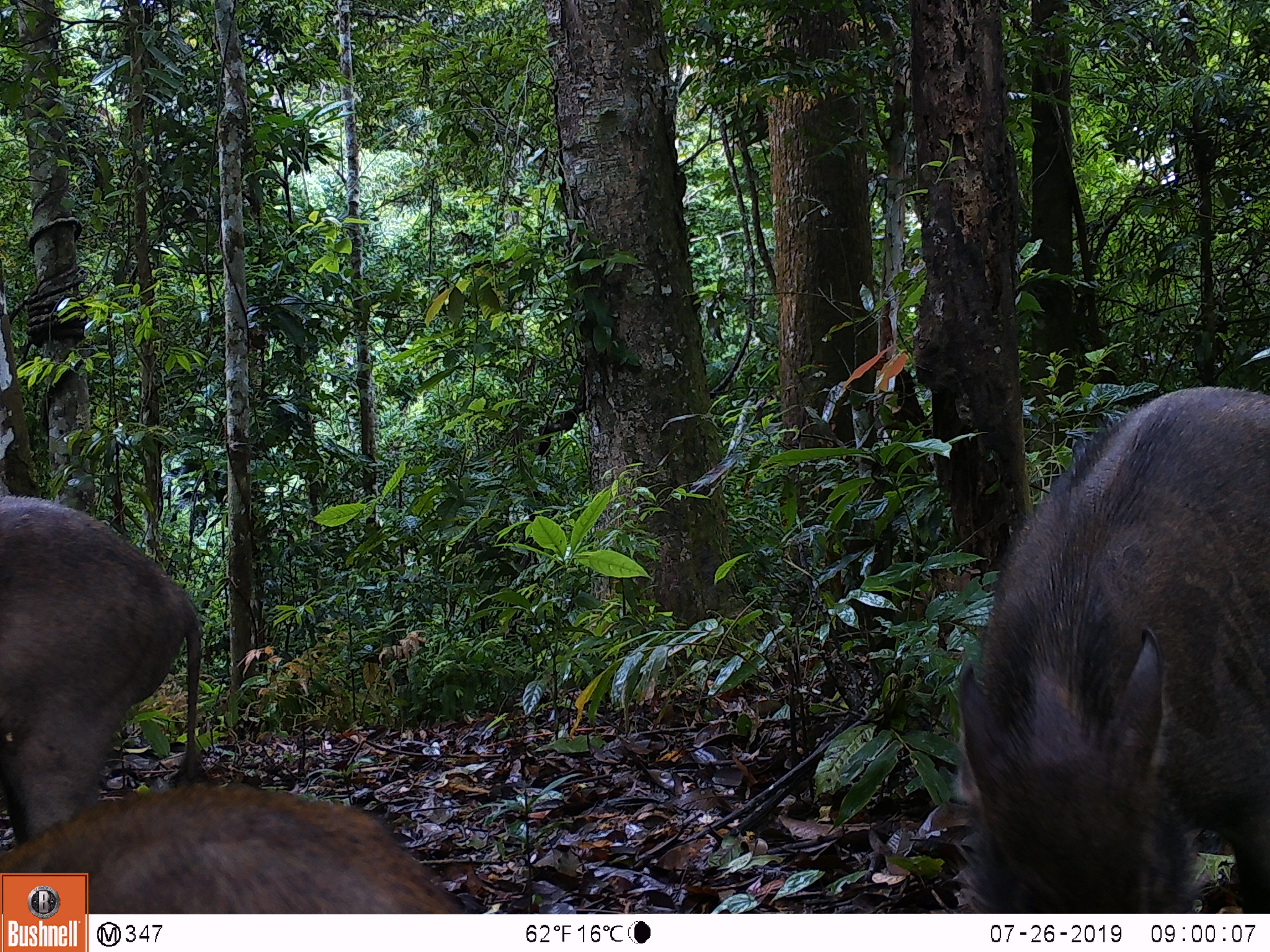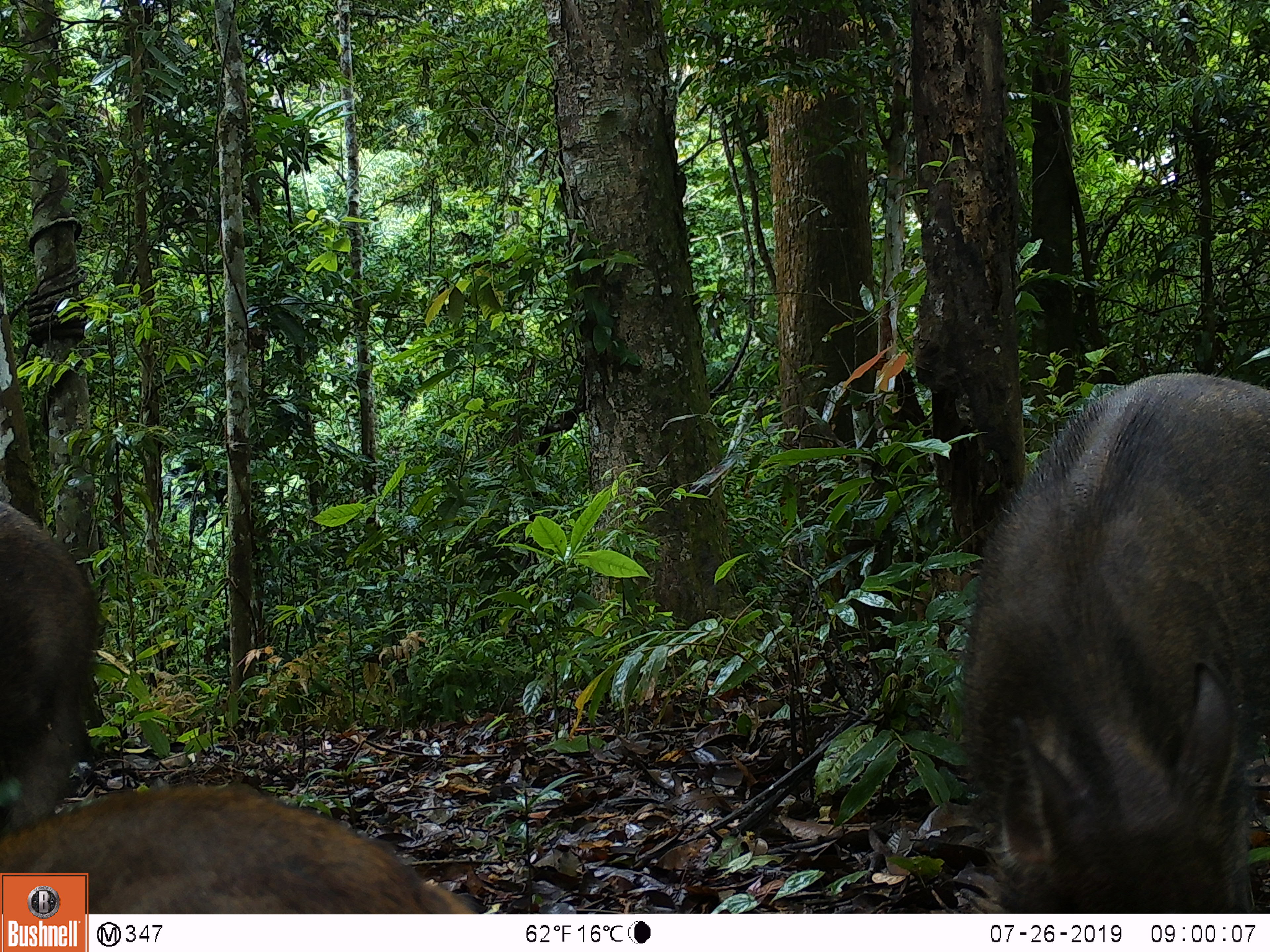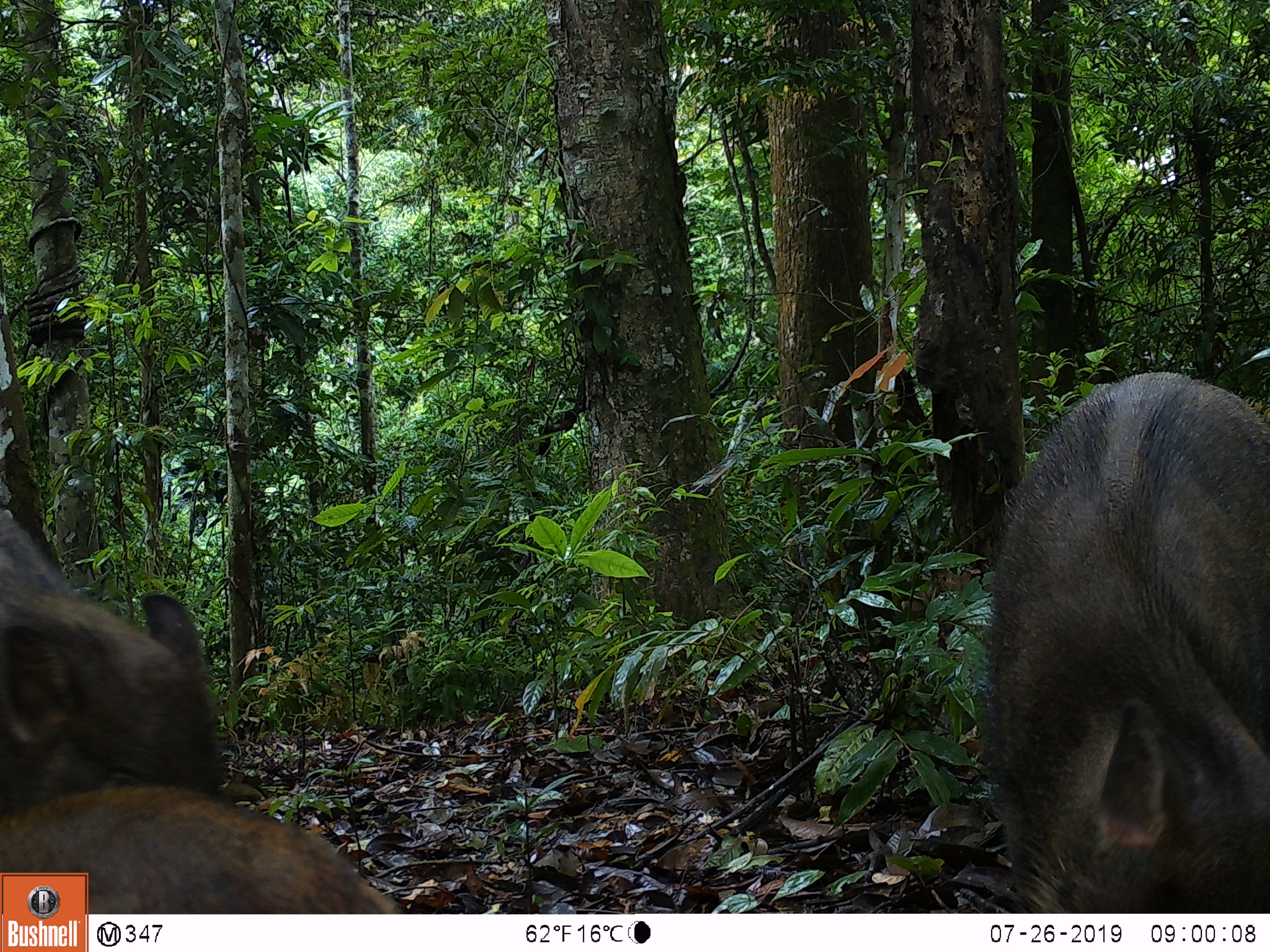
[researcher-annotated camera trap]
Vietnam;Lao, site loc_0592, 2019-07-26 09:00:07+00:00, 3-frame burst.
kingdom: Animalia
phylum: Chordata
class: Mammalia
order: Artiodactyla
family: Suidae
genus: Sus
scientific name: Sus scrofa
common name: eurasian wild pig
Eurasian wild pig (Sus scrofa). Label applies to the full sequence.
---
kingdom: Animalia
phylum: Chordata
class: Aves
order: Galliformes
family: Phasianidae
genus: Polyplectron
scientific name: Polyplectron bicalcaratum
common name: gray peacock-pheasant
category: grey peacock pheasant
Grey peacock pheasant (gray peacock-pheasant) (Polyplectron bicalcaratum). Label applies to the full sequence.